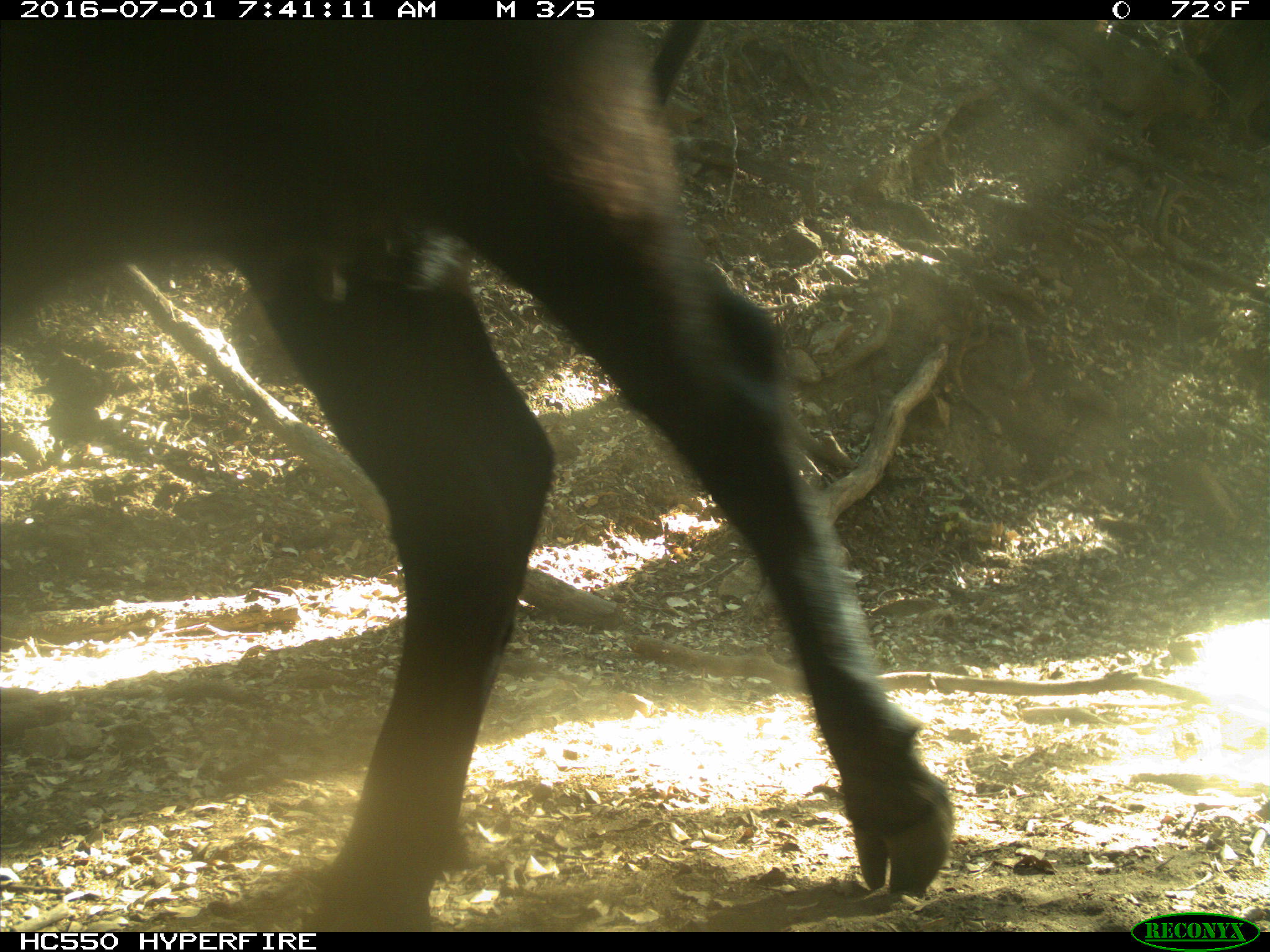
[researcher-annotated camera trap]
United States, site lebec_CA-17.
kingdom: Animalia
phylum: Chordata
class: Mammalia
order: Artiodactyla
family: Bovidae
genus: Bos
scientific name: Bos taurus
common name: domestic cow